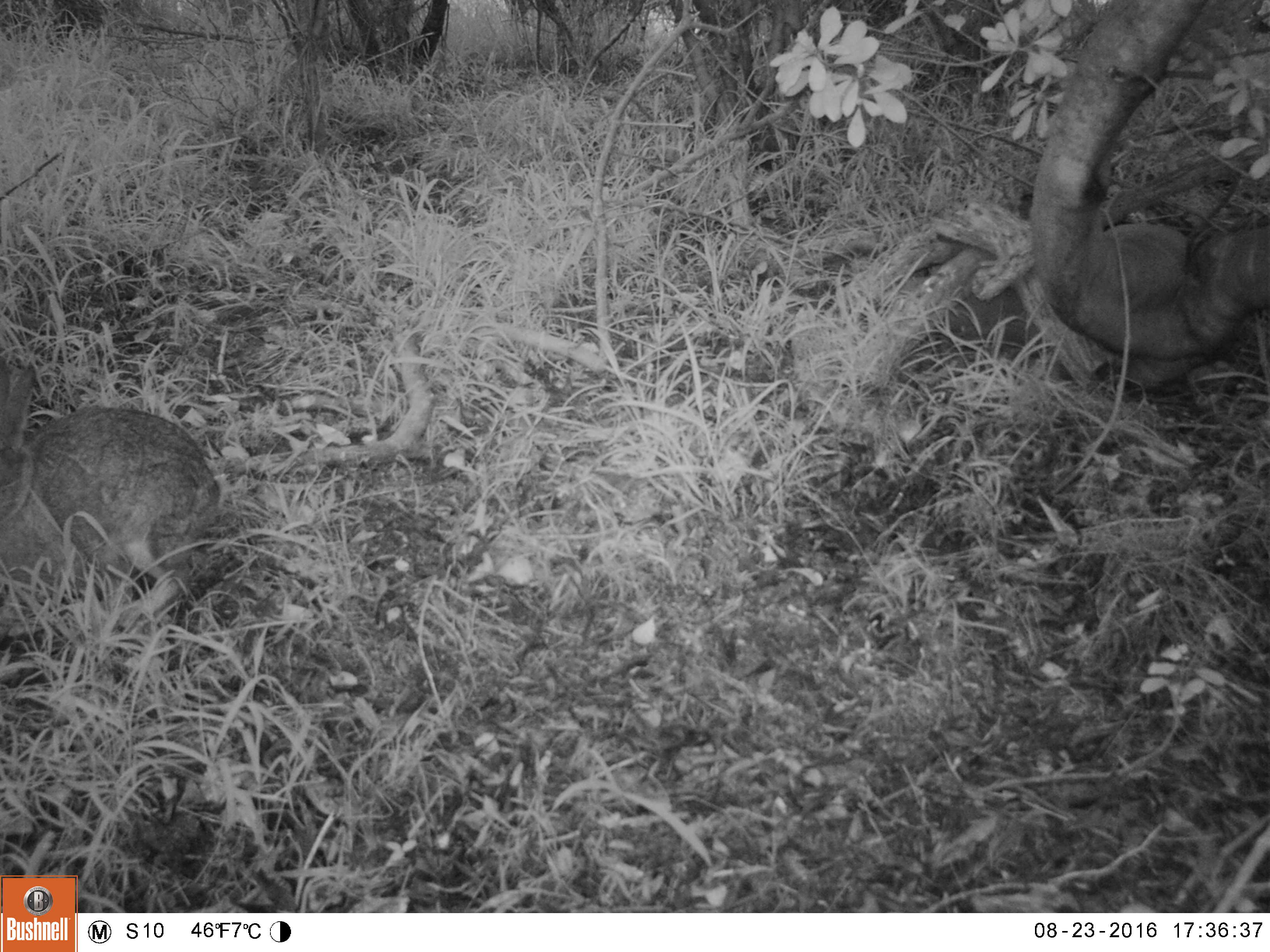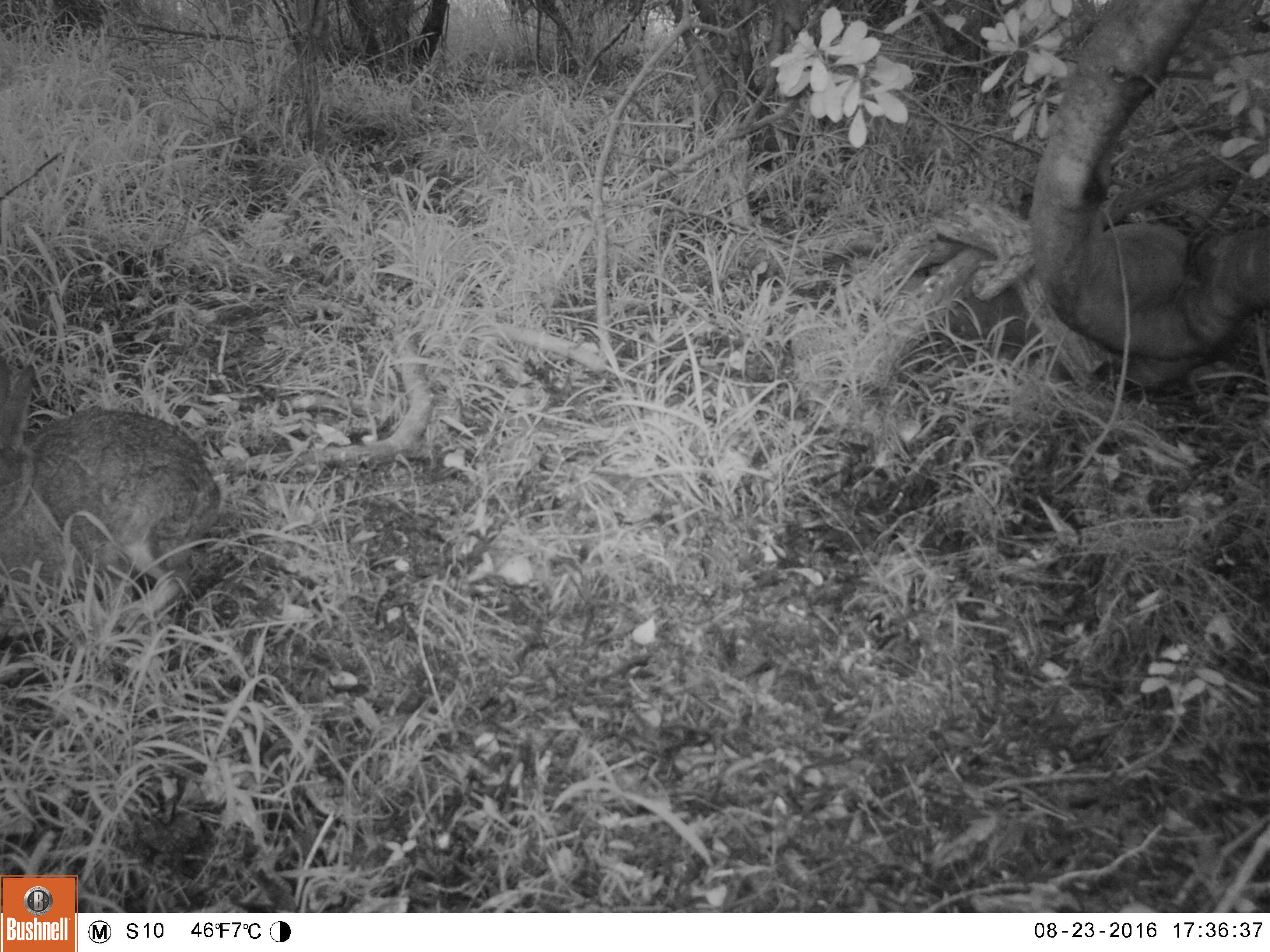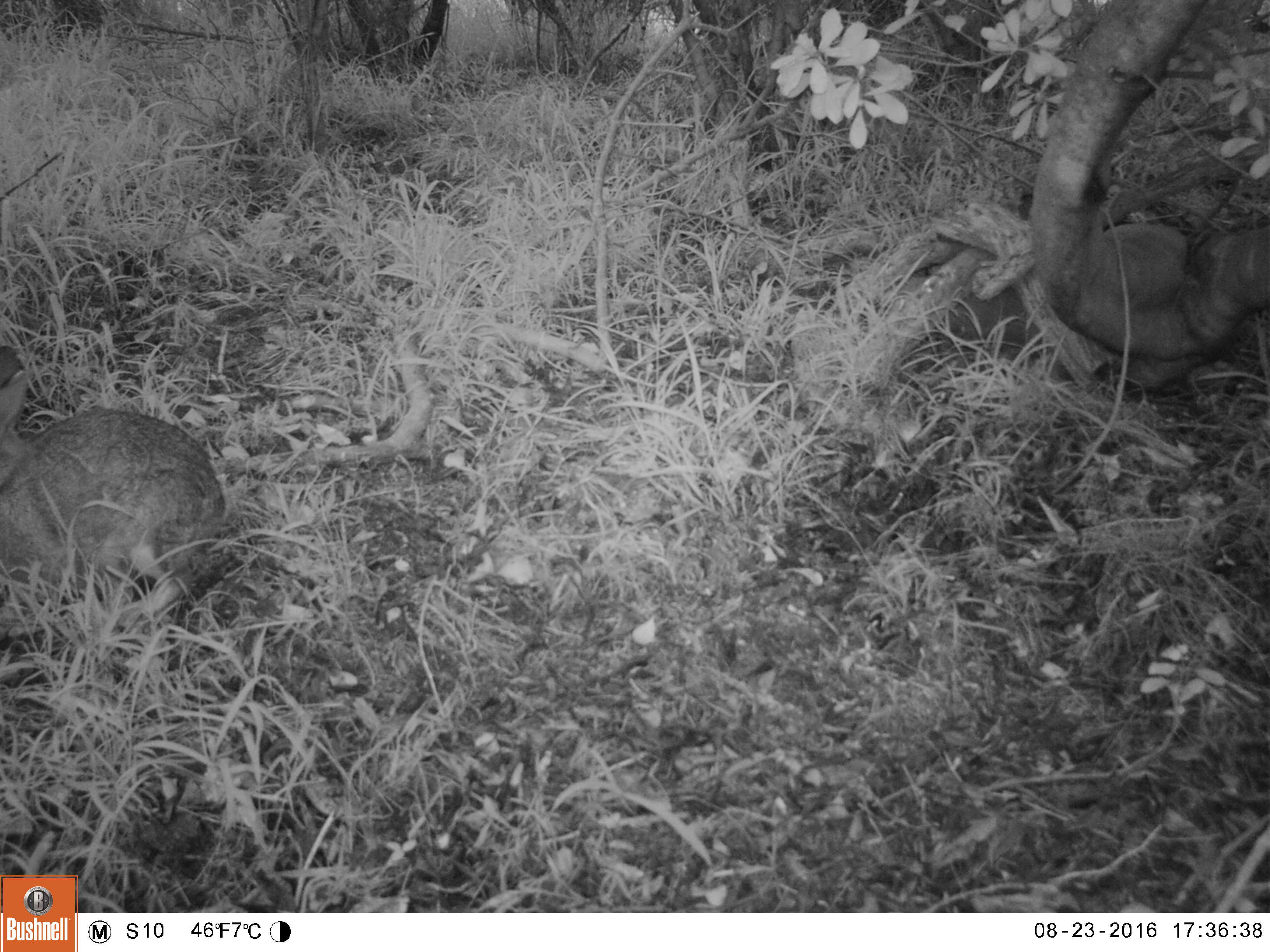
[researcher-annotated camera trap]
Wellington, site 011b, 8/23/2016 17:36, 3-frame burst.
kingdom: Animalia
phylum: Chordata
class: Mammalia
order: Lagomorpha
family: Leporidae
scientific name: Leporidae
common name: rabbit